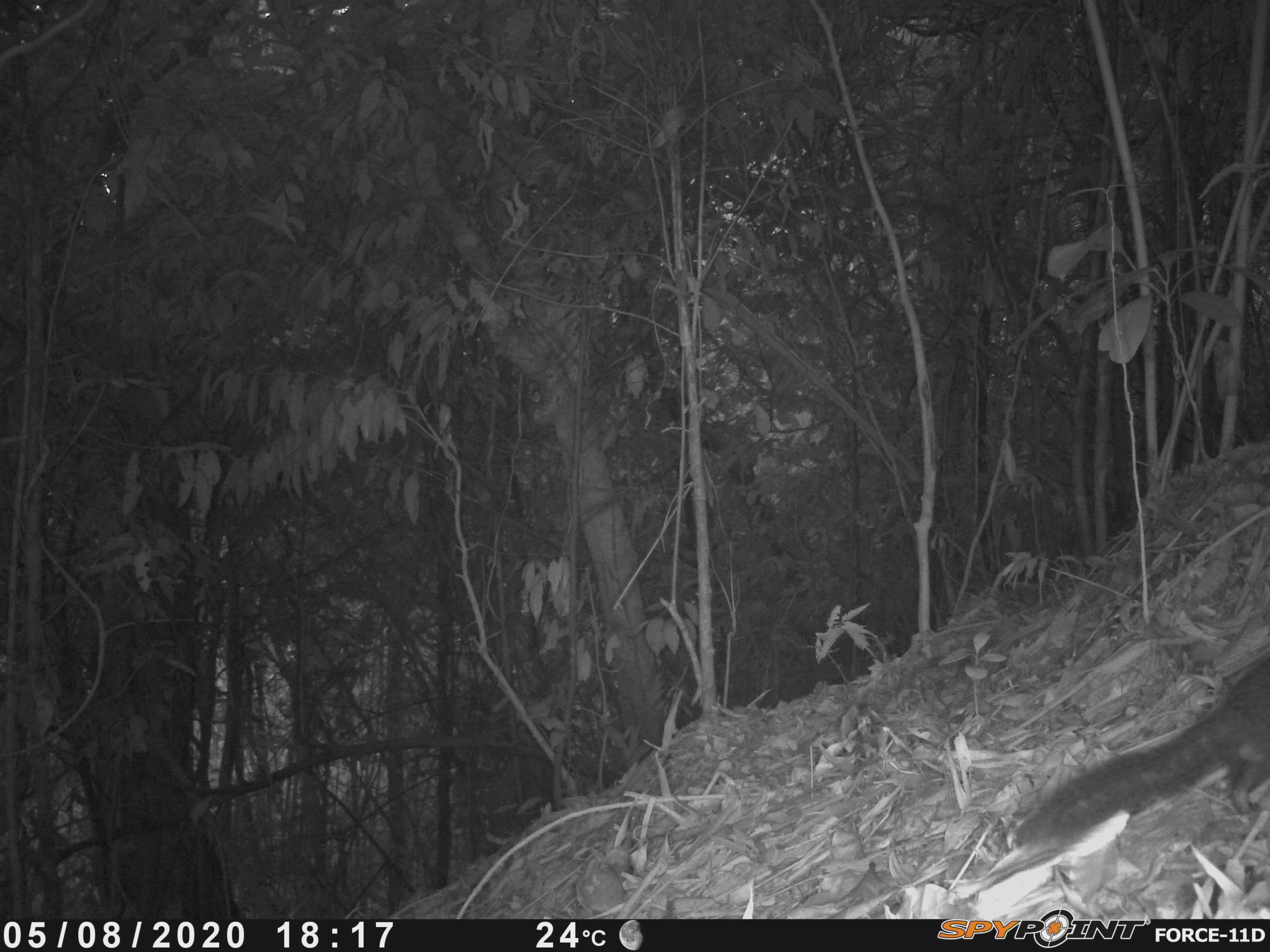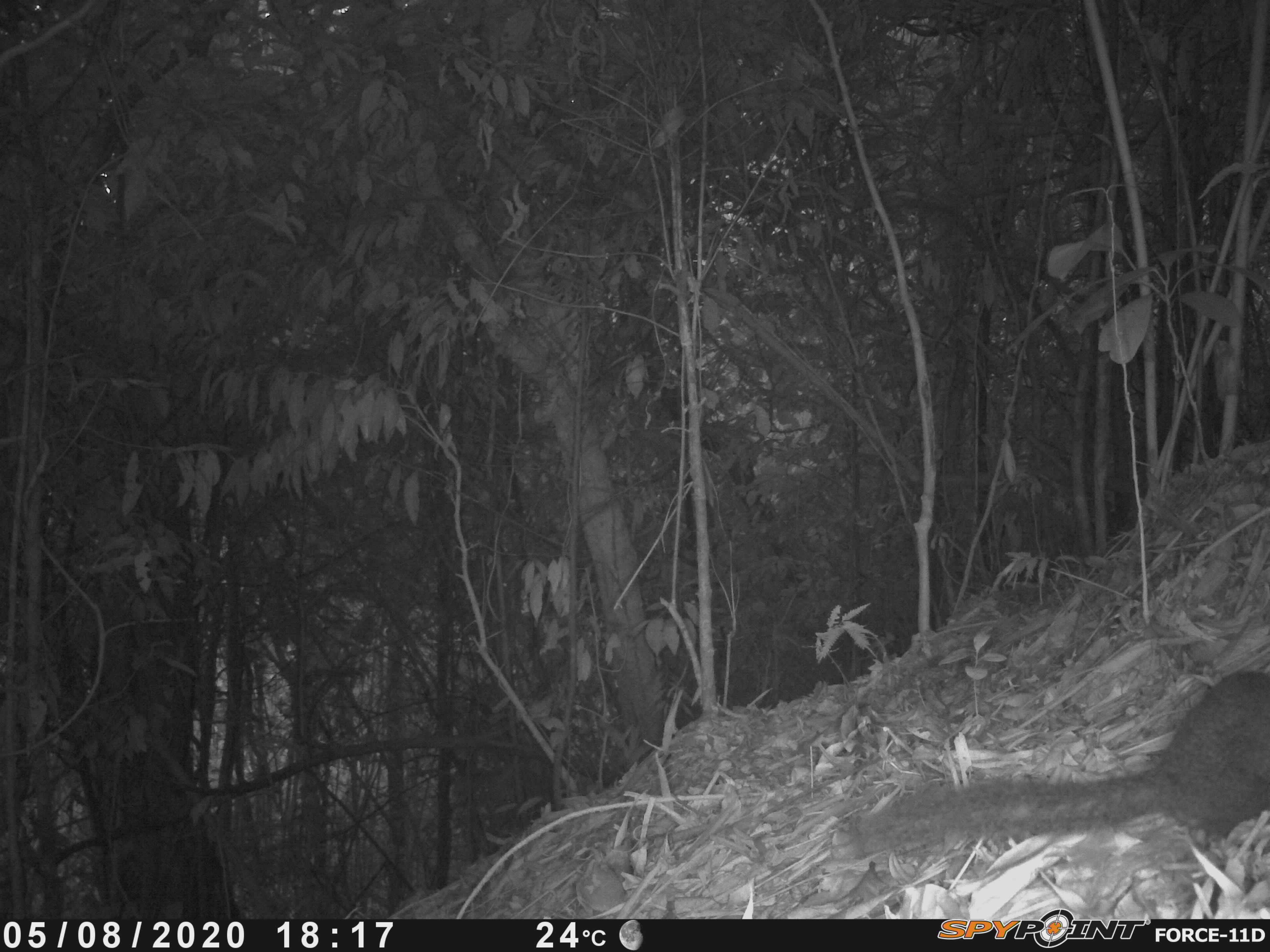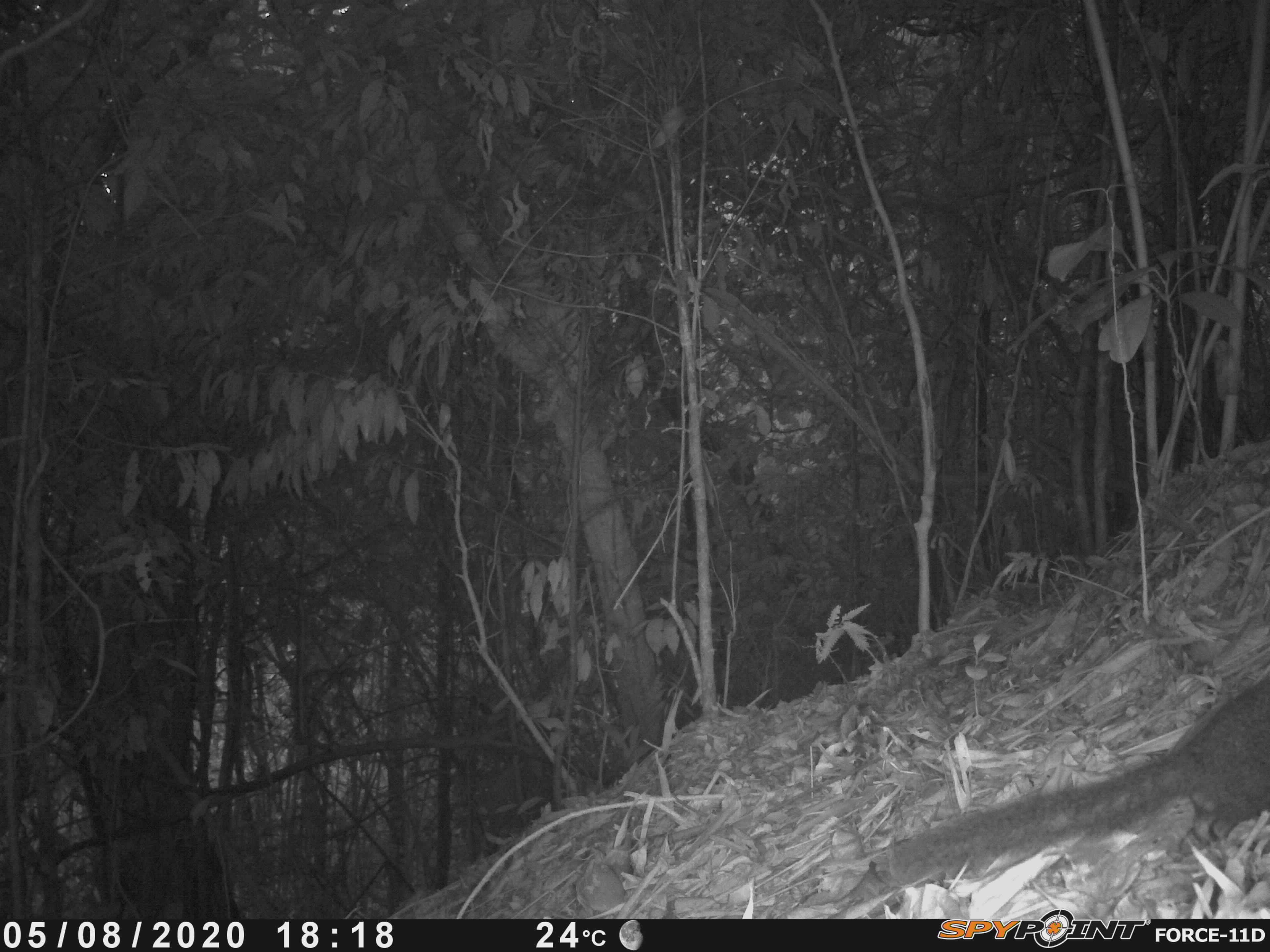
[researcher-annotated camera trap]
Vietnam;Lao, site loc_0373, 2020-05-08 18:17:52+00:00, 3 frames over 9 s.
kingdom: Animalia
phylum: Chordata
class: Mammalia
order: Rodentia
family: Sciuridae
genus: Sciurus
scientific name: Sciurus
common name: squirrel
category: unidentified squirrel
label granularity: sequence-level